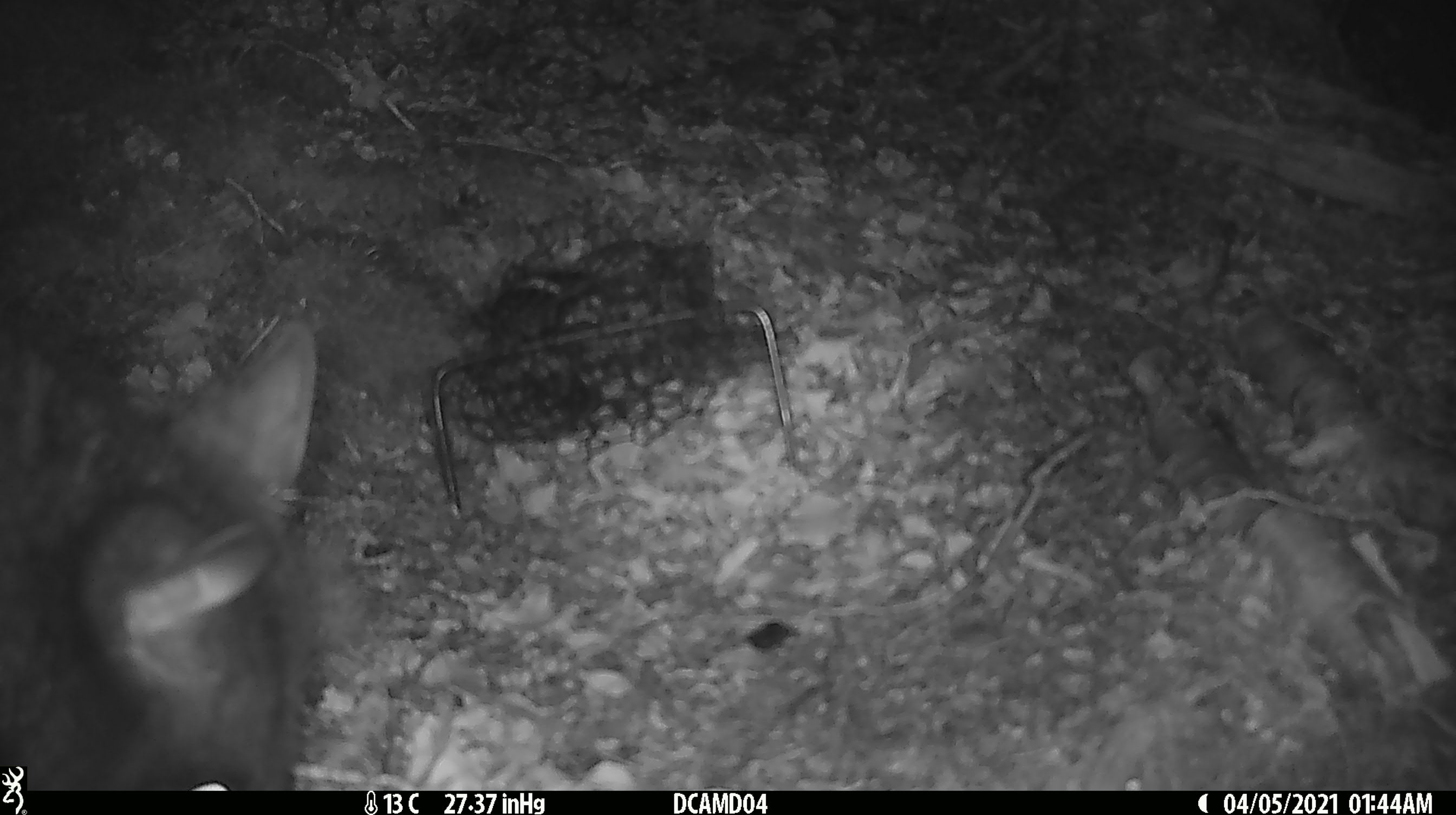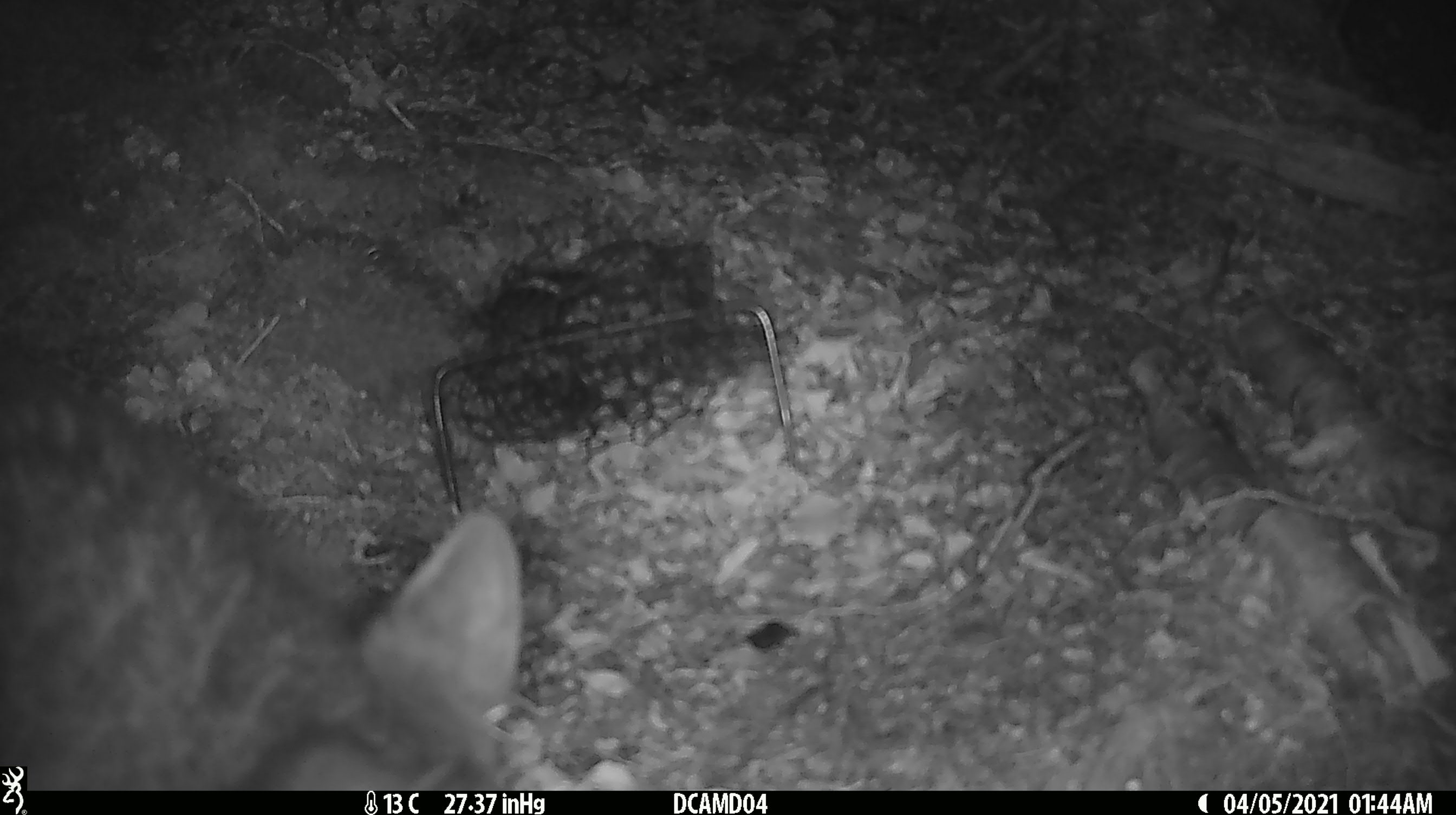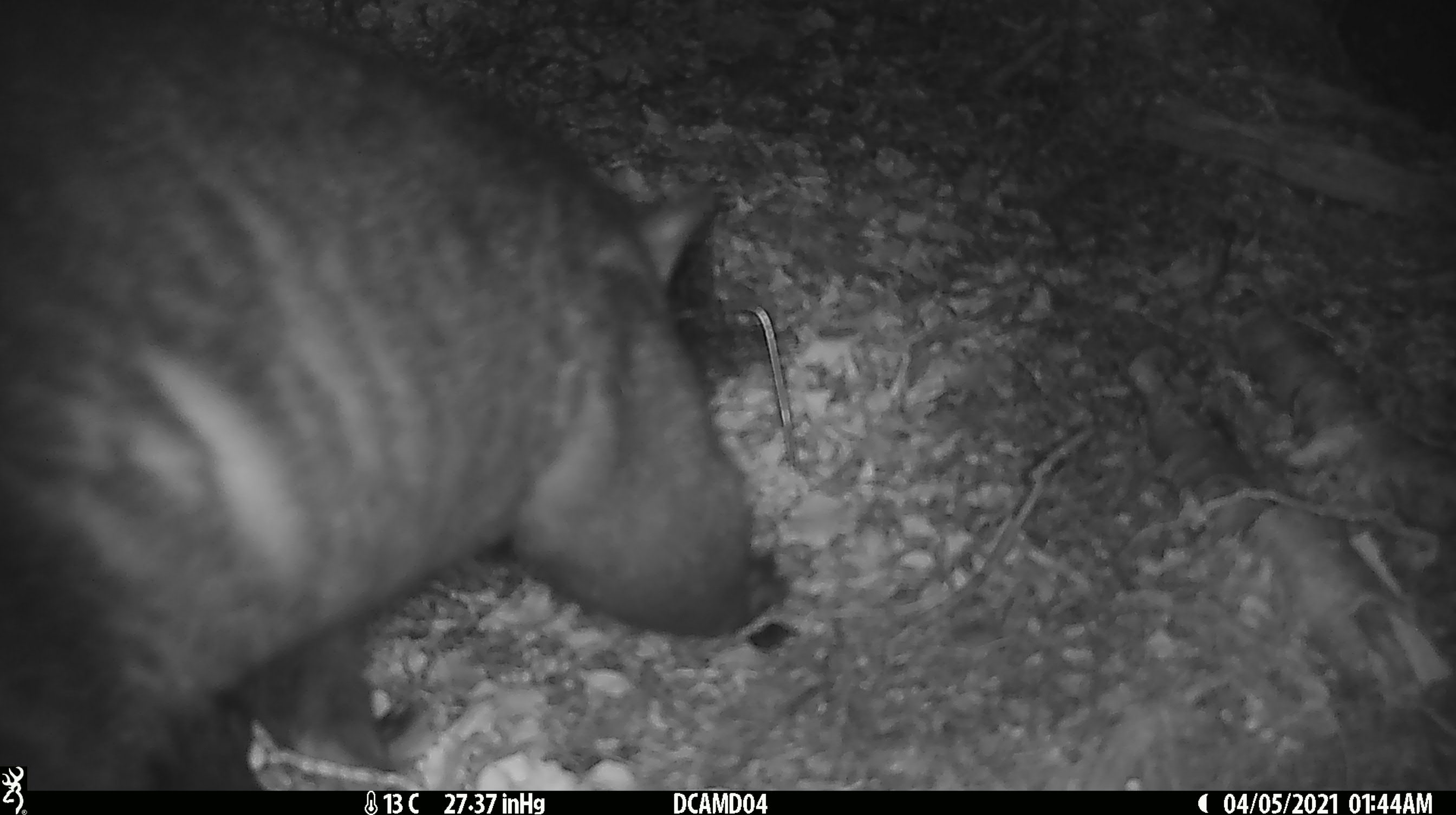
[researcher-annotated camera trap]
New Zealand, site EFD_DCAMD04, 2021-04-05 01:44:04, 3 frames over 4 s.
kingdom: Animalia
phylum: Chordata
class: Mammalia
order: Diprotodontia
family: Phalangeridae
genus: Trichosurus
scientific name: Trichosurus vulpecula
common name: common brushtail possum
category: possum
Possum (common brushtail possum) (Trichosurus vulpecula).